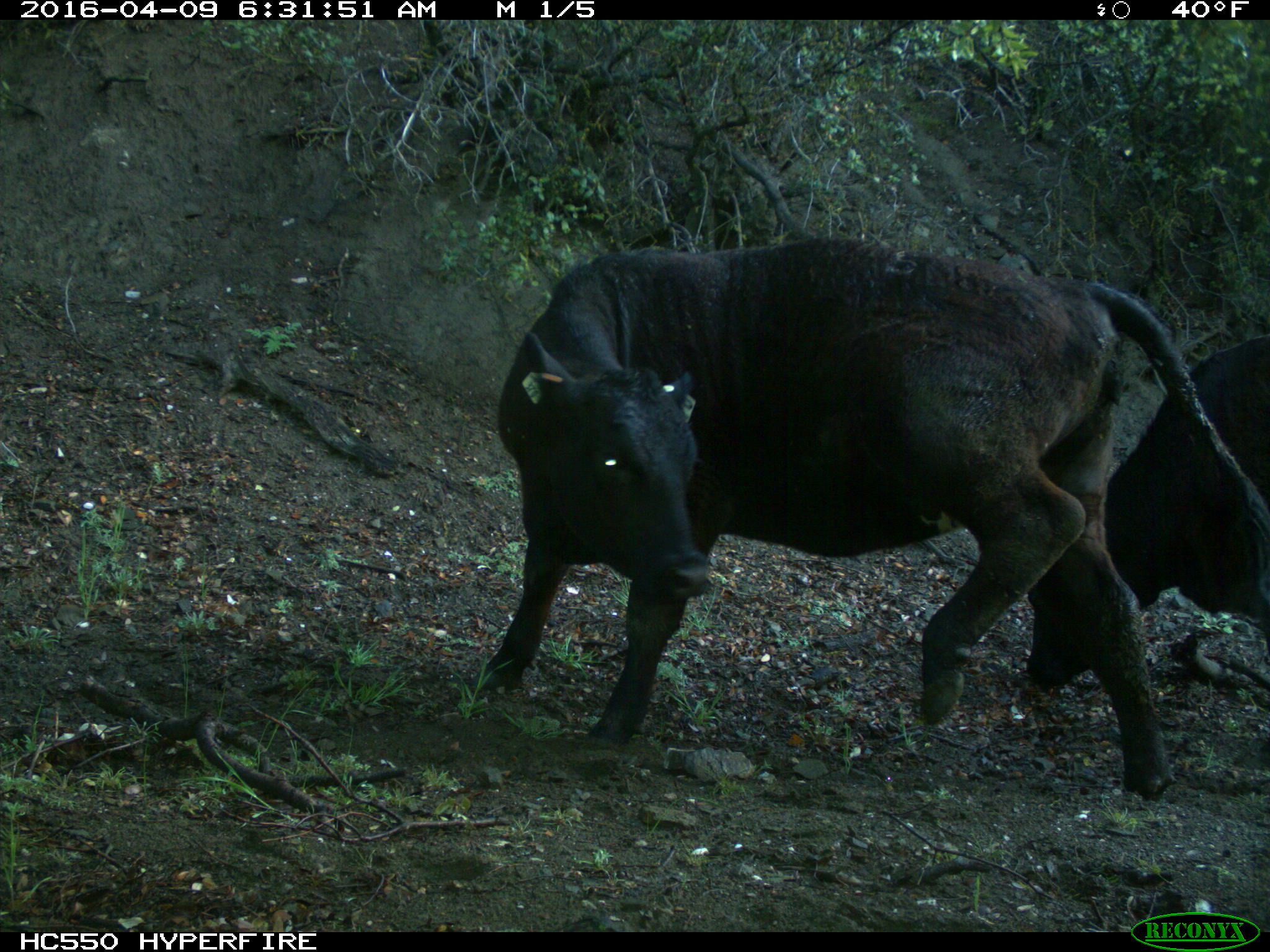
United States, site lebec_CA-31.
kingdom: Animalia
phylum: Chordata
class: Mammalia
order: Artiodactyla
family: Bovidae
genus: Bos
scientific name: Bos taurus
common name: domestic cow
Bos taurus (domestic cow).